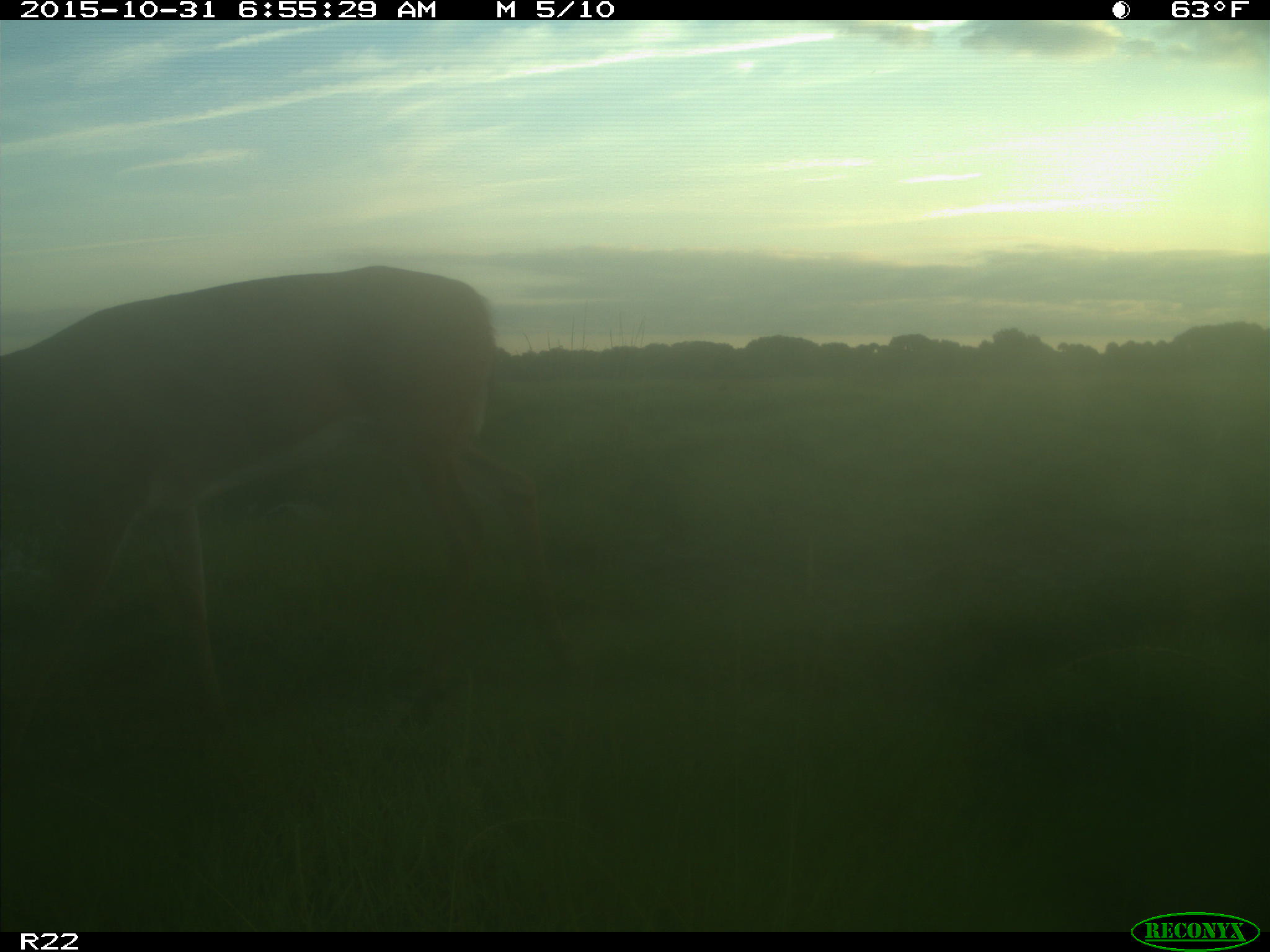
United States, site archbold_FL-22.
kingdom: Animalia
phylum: Chordata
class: Mammalia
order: Artiodactyla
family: Cervidae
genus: Odocoileus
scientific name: Odocoileus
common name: deer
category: unidentified deer